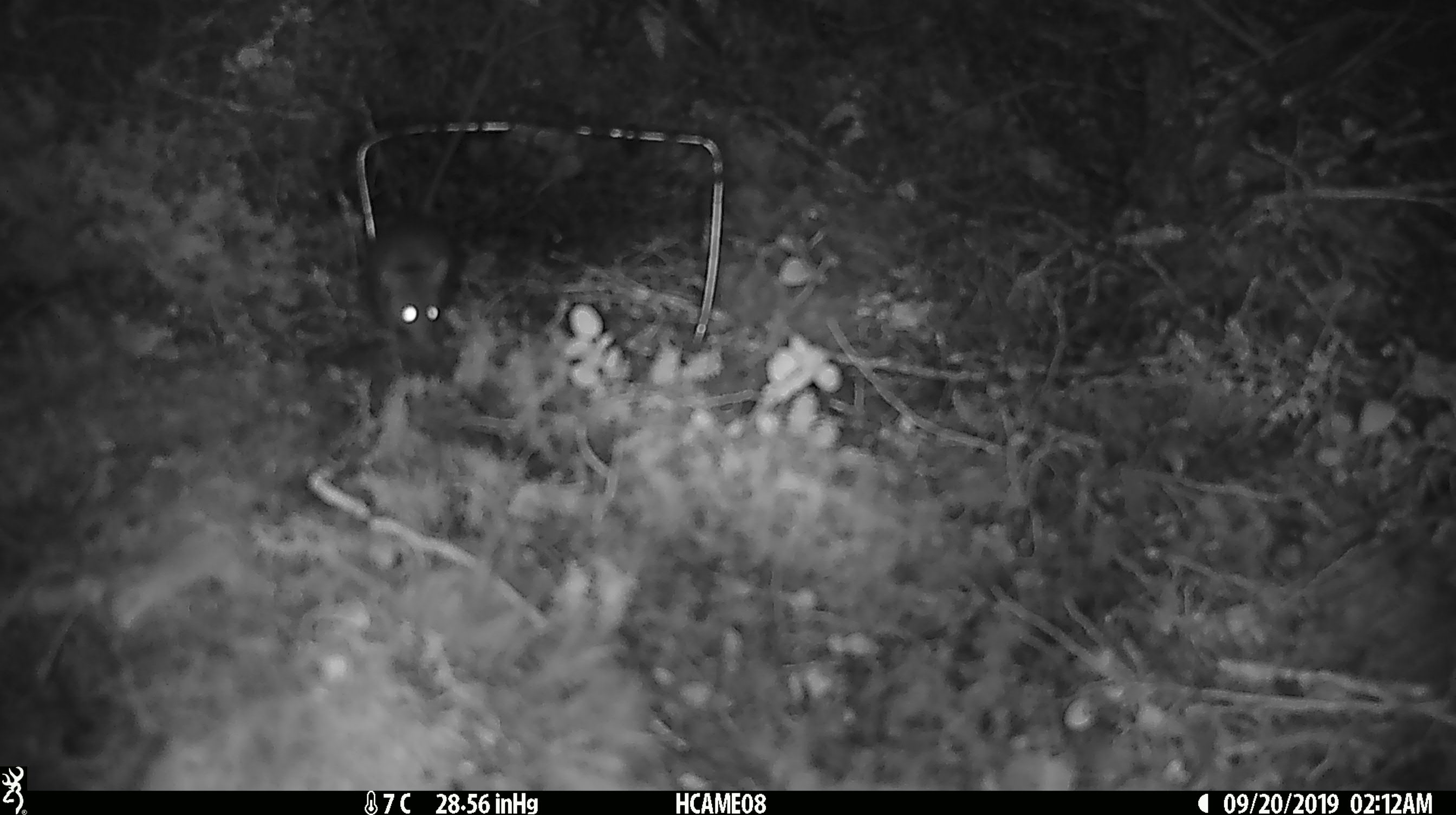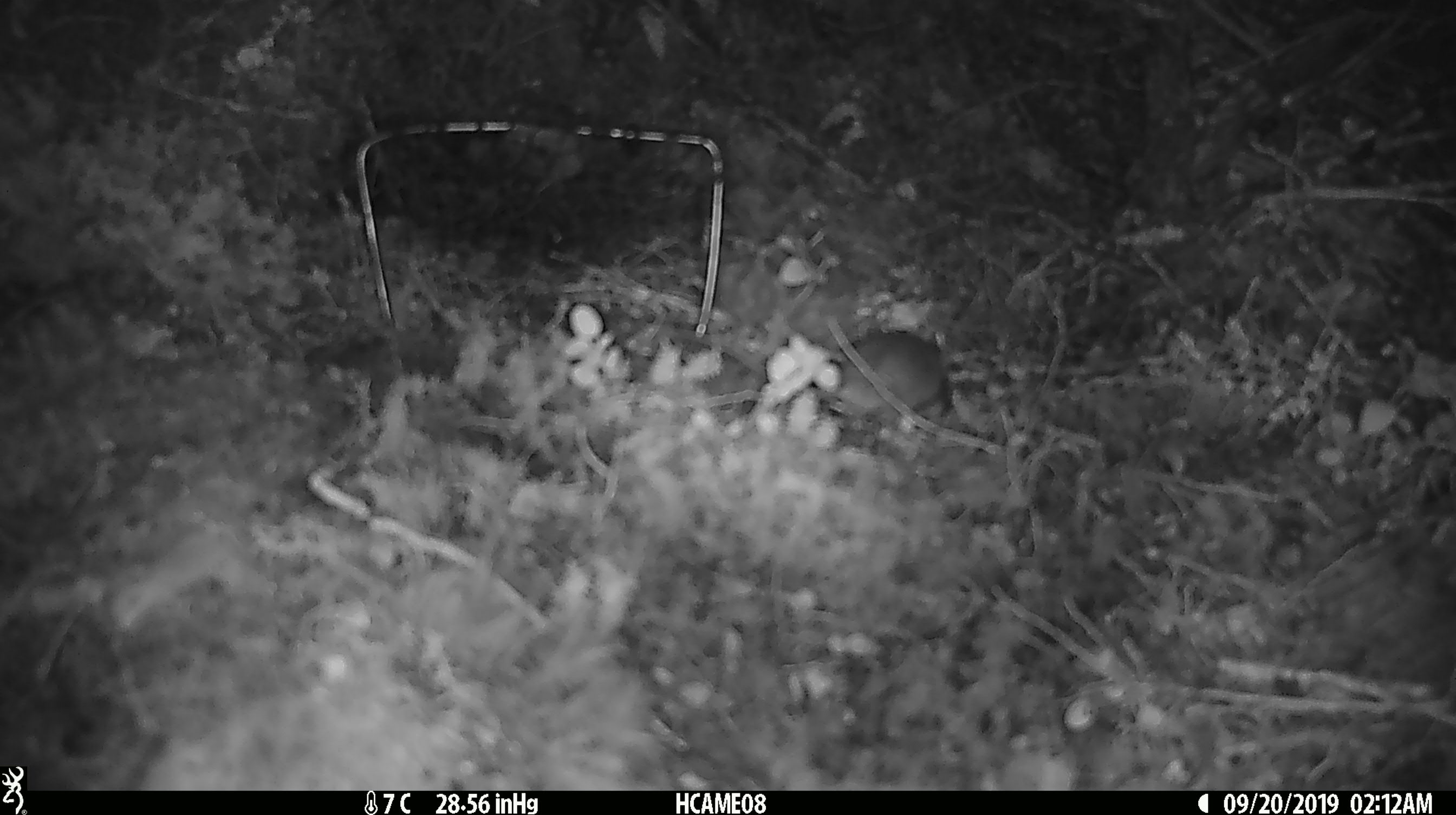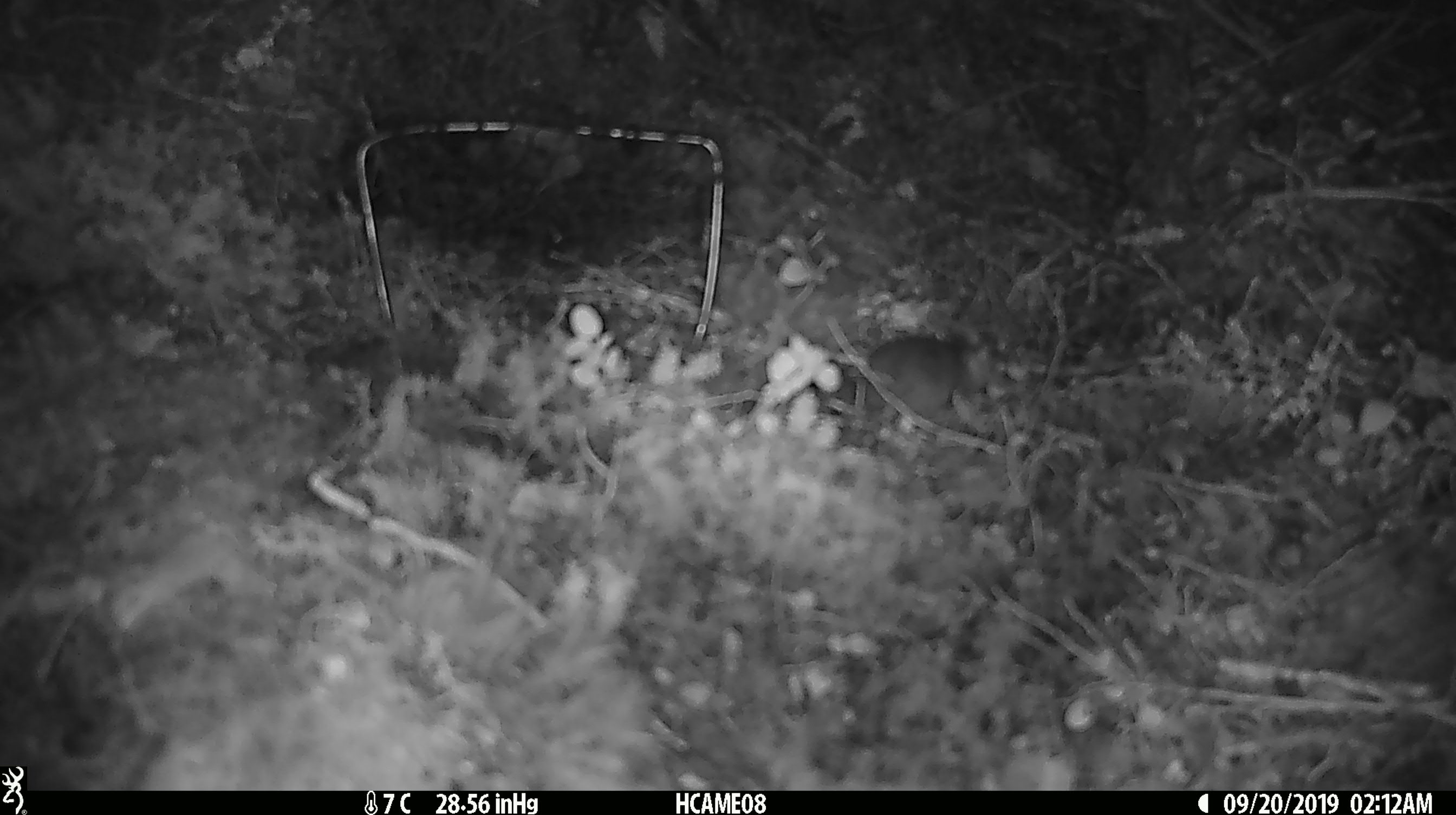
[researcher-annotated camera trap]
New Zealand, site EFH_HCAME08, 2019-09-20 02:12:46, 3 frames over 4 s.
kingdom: Animalia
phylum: Chordata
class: Mammalia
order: Rodentia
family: Muridae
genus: Mus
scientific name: Mus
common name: mouse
Mouse (Mus).